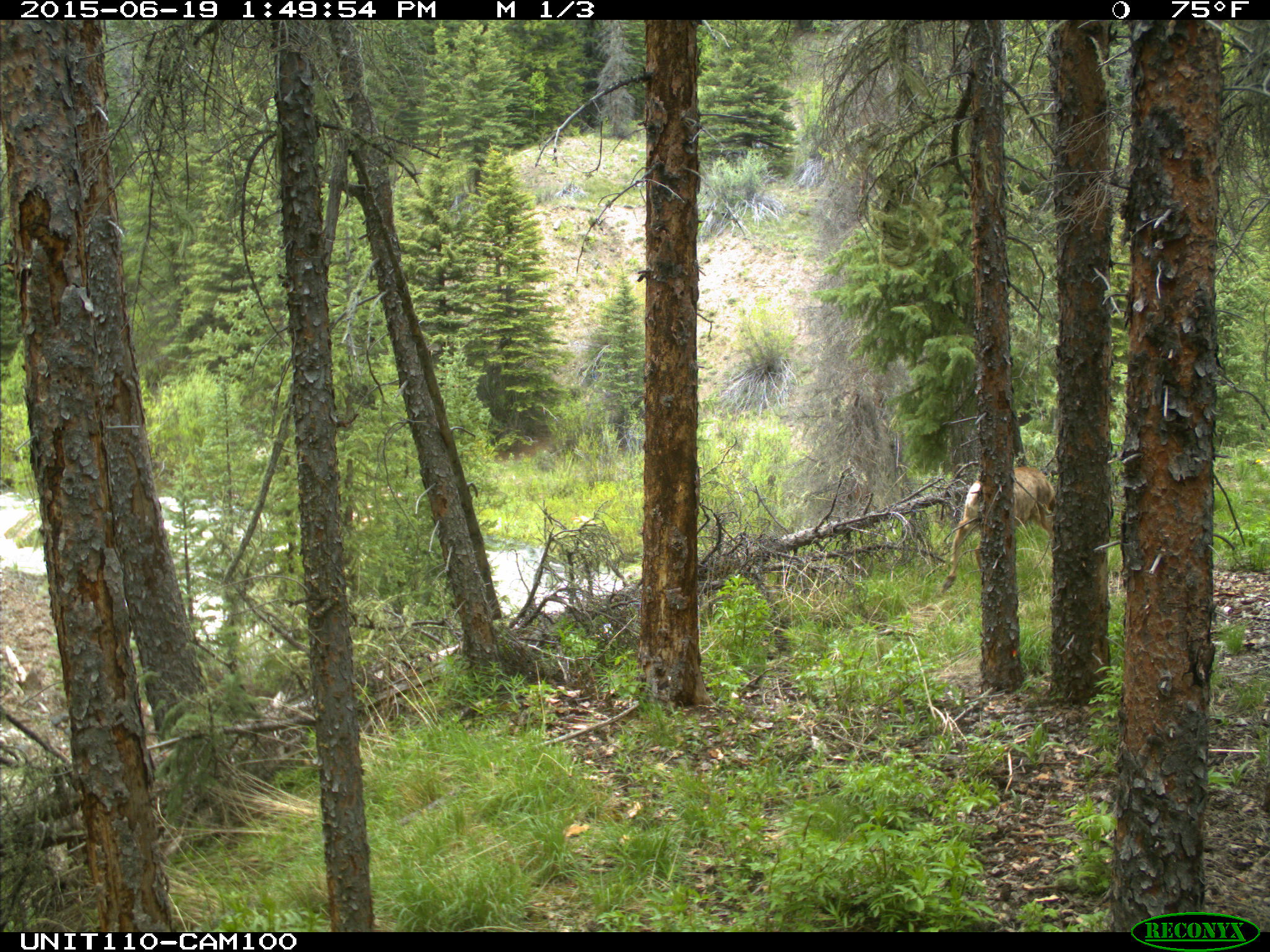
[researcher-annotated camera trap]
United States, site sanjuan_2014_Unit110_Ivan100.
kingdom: Animalia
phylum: Chordata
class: Mammalia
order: Artiodactyla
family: Cervidae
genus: Odocoileus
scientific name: Odocoileus hemionus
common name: mule deer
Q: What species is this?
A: Odocoileus hemionus (mule deer).